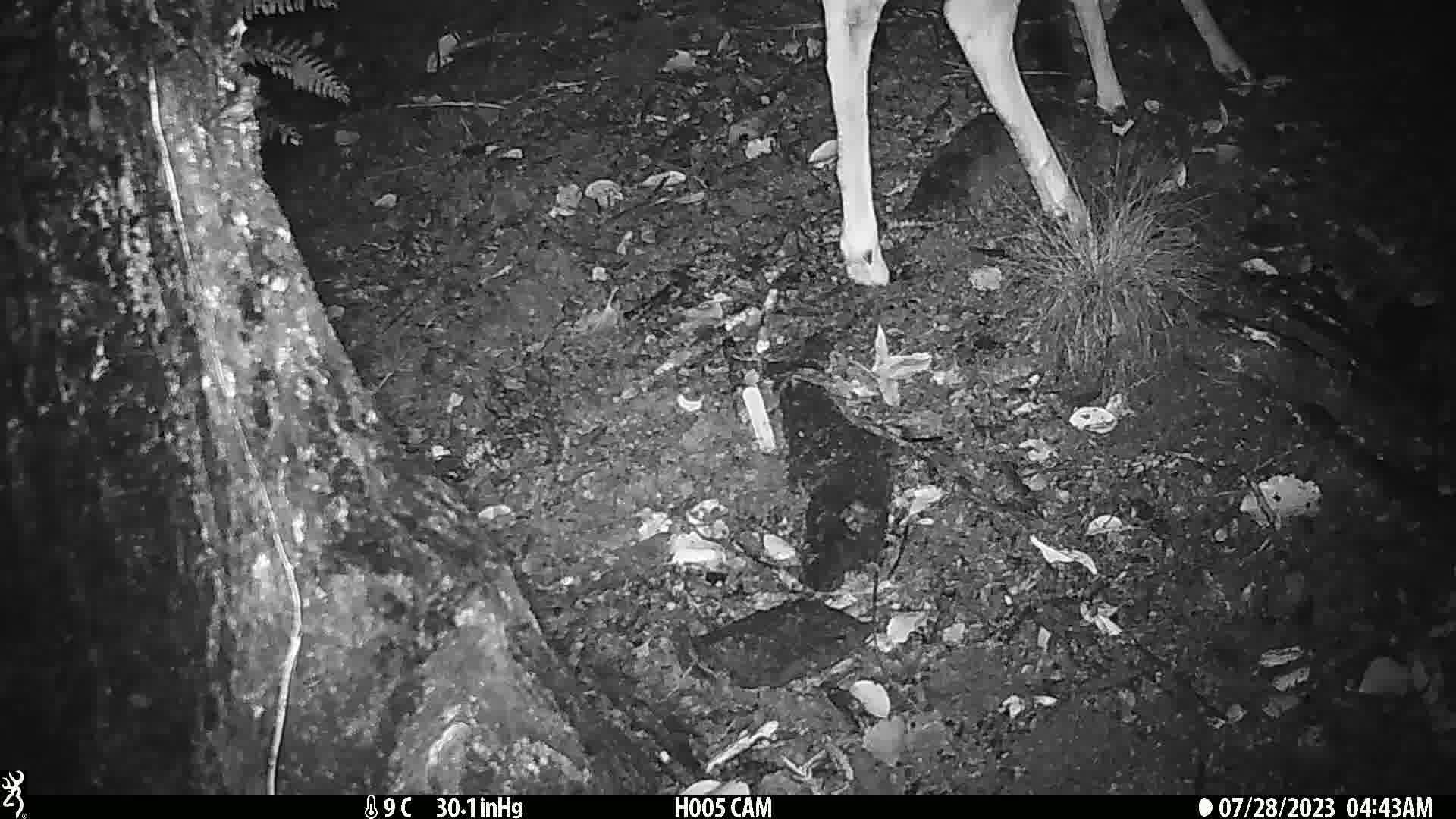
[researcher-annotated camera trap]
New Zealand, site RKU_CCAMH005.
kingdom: Animalia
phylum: Chordata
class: Mammalia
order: Artiodactyla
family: Cervidae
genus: Odocoileus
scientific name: Odocoileus virginianus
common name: white-tailed deer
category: white tailed deer